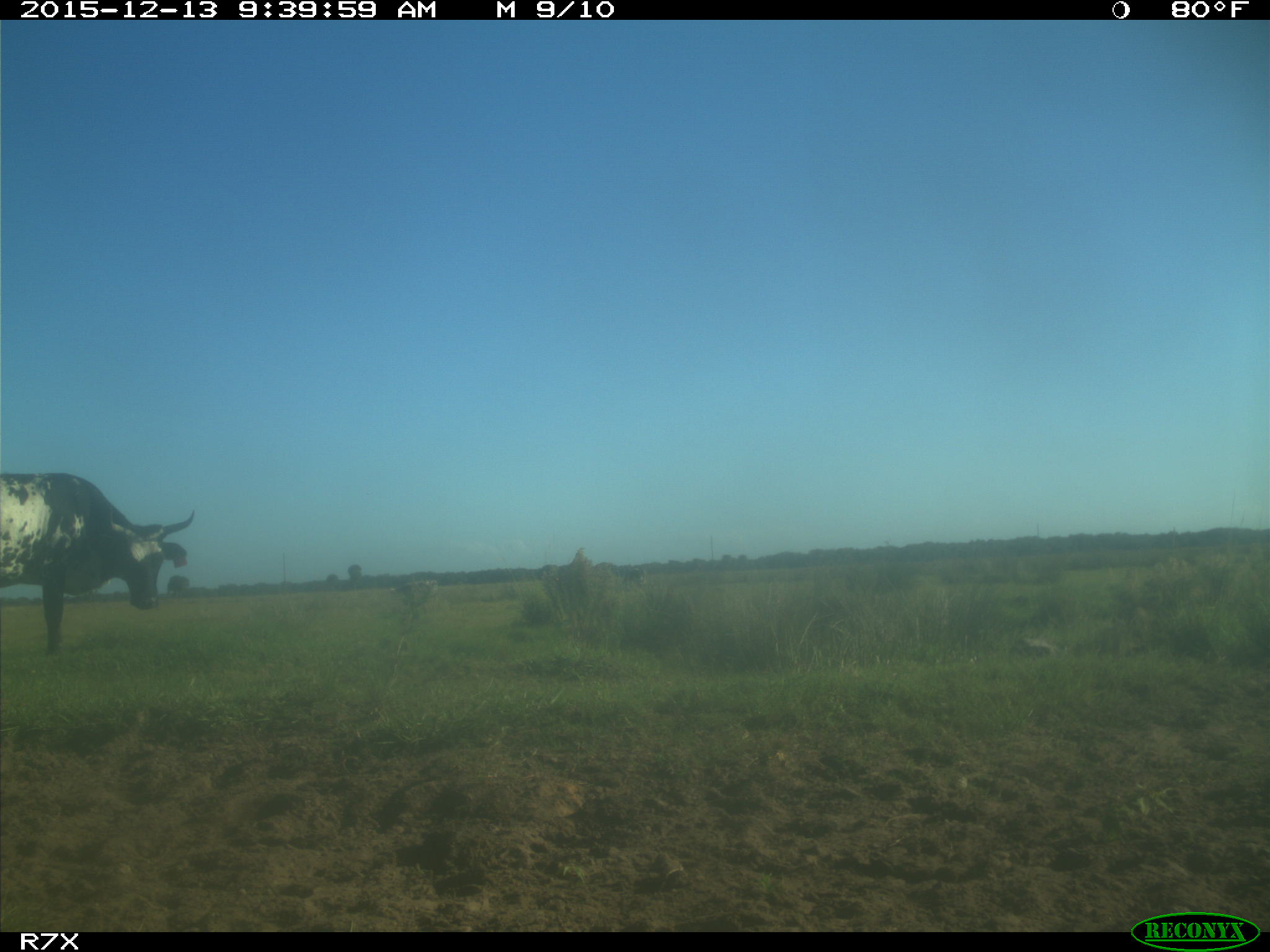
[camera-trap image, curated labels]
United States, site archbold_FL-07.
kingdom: Animalia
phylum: Chordata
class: Mammalia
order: Artiodactyla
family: Bovidae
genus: Bos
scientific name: Bos taurus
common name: domestic cow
Bos taurus (domestic cow).